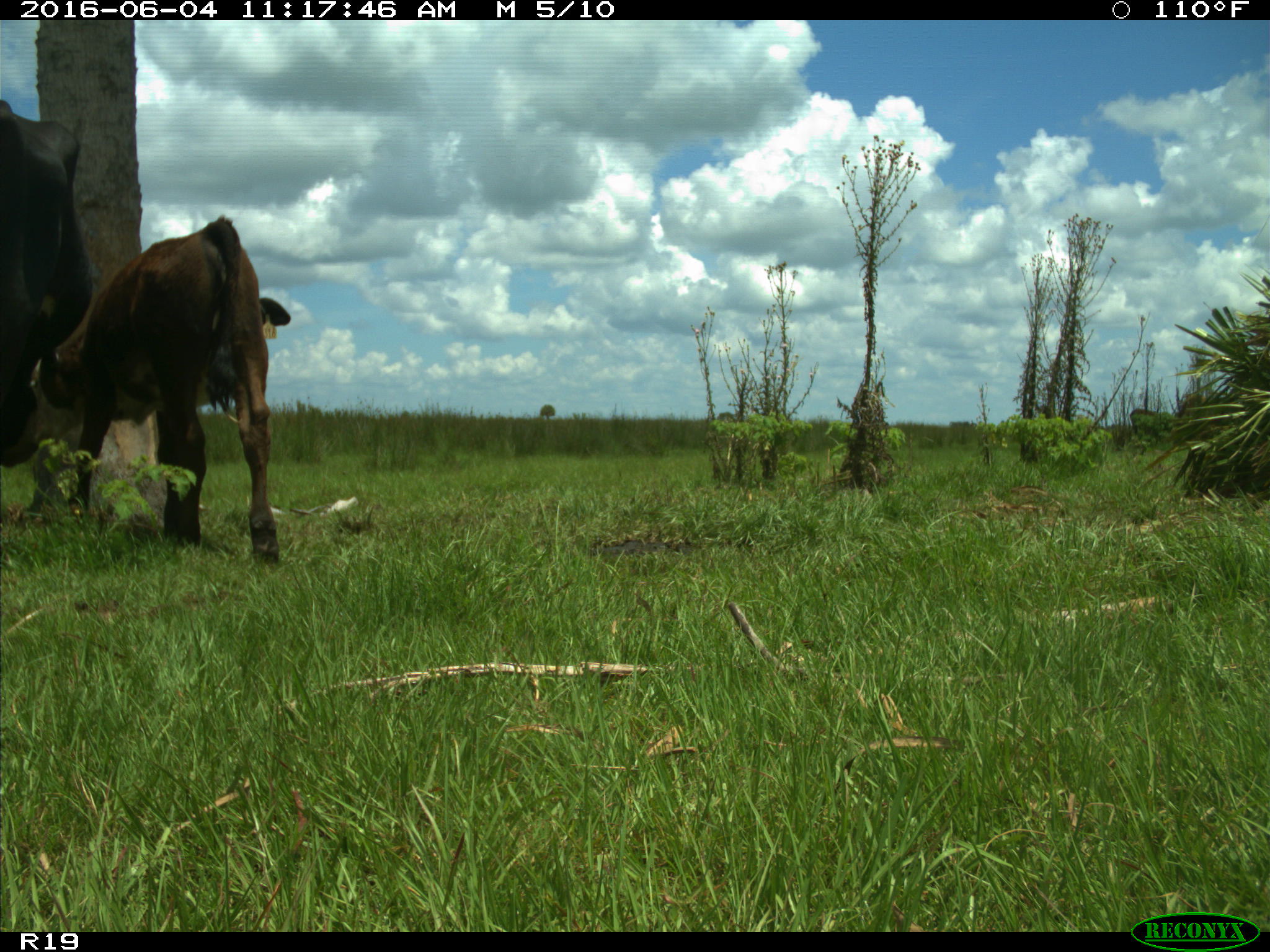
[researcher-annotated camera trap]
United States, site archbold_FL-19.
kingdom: Animalia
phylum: Chordata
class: Mammalia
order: Artiodactyla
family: Bovidae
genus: Bos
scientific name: Bos taurus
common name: domestic cow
Bos taurus (domestic cow).